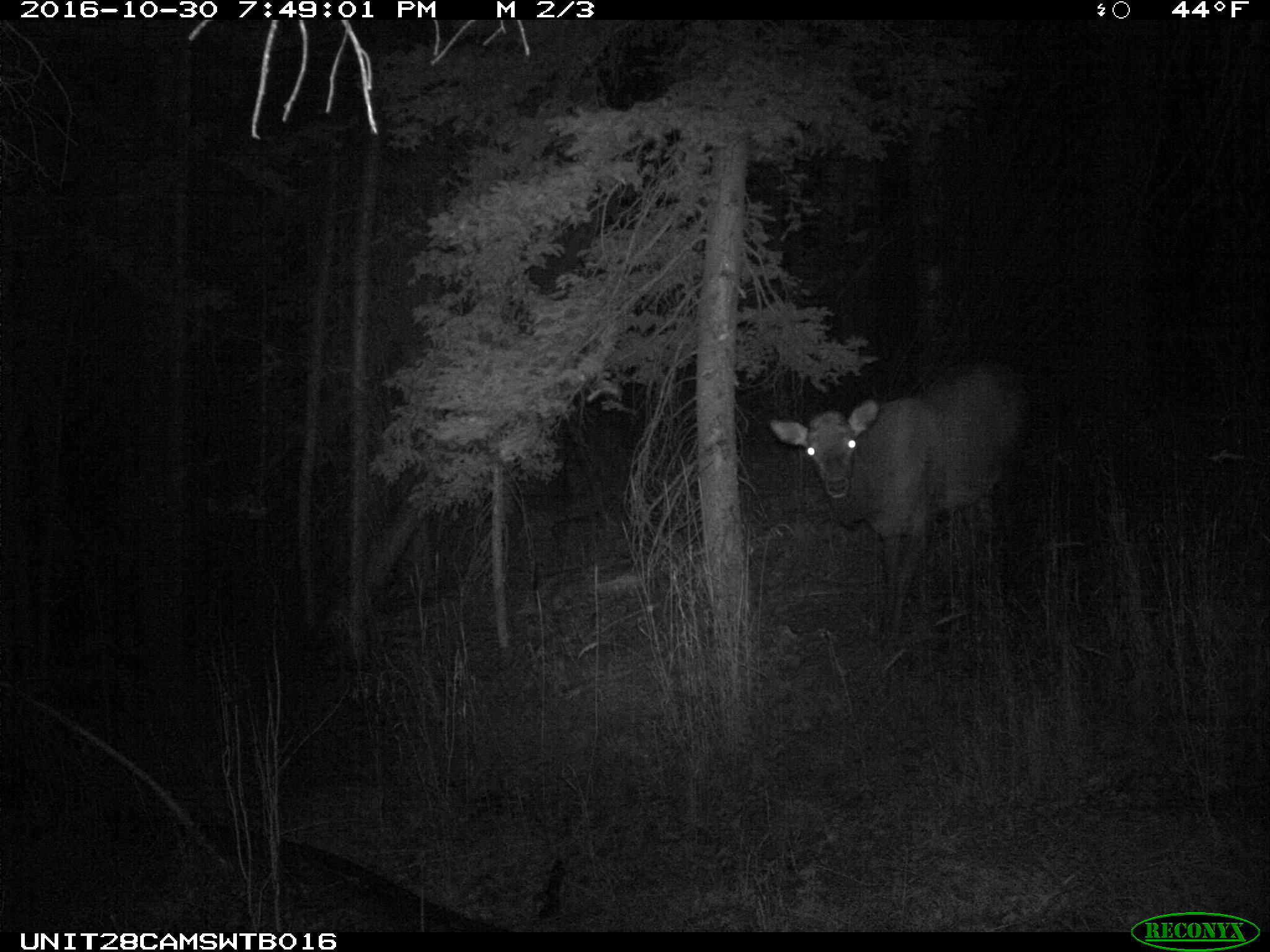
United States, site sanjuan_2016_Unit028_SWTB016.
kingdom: Animalia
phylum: Chordata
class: Mammalia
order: Artiodactyla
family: Cervidae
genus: Cervus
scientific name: Cervus elaphus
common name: red deer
Cervus elaphus (red deer).